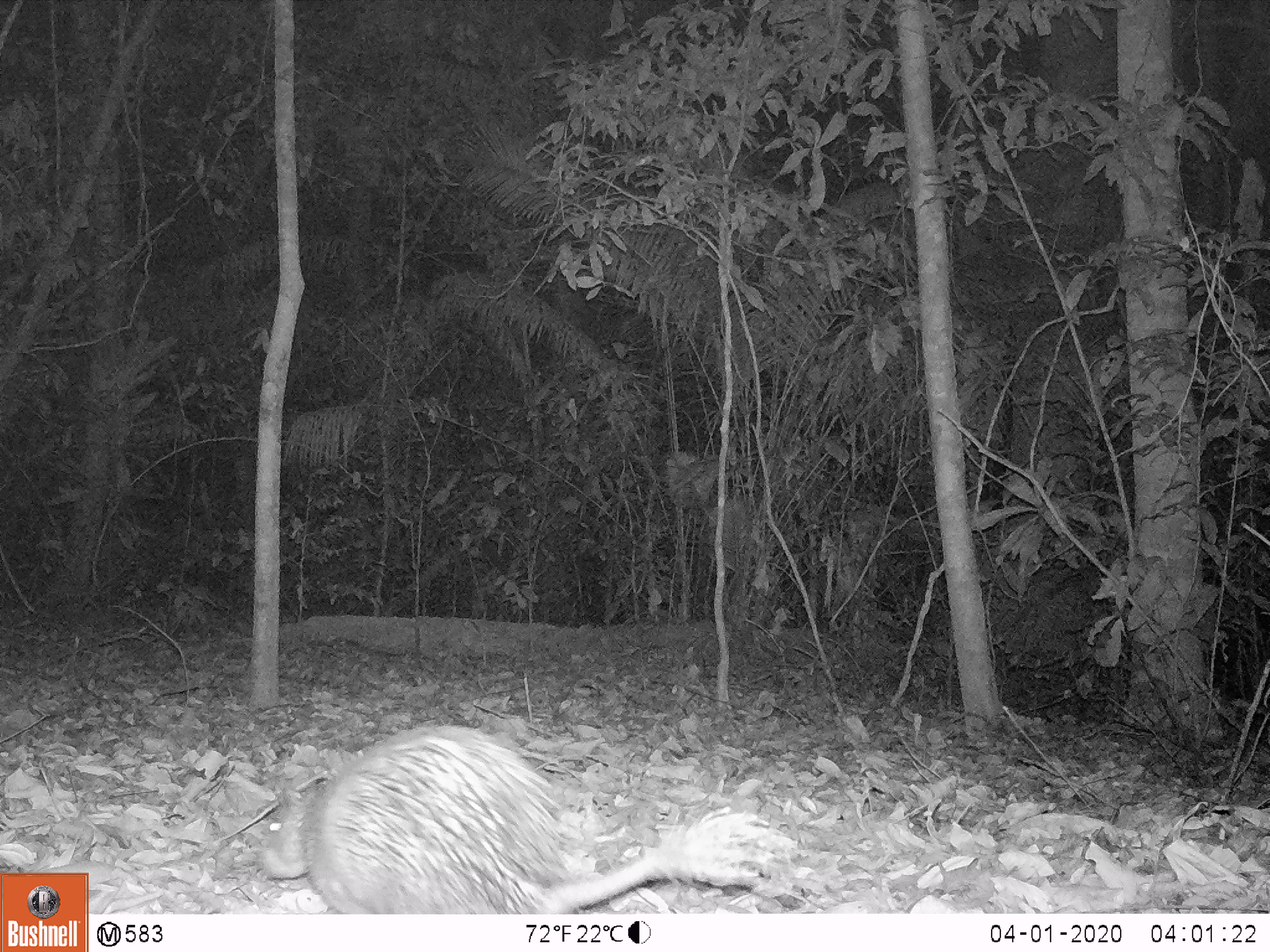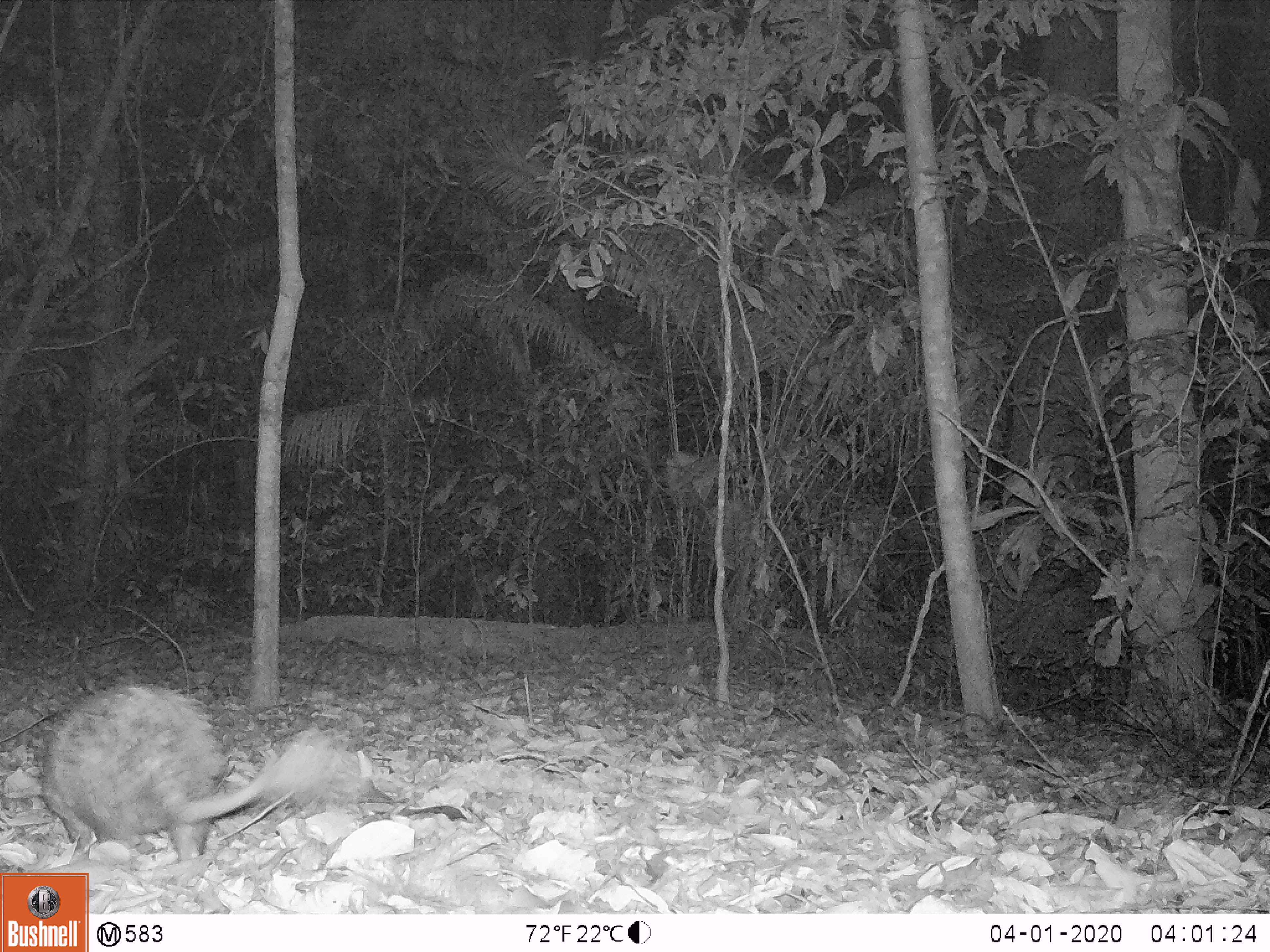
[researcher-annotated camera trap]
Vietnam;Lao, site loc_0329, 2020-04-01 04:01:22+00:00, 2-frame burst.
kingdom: Animalia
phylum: Chordata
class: Mammalia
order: Rodentia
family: Hystricidae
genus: Atherurus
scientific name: Atherurus macrourus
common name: asiatic brush-tailed porcupine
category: asiatic brush tailed porcupine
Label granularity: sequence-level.